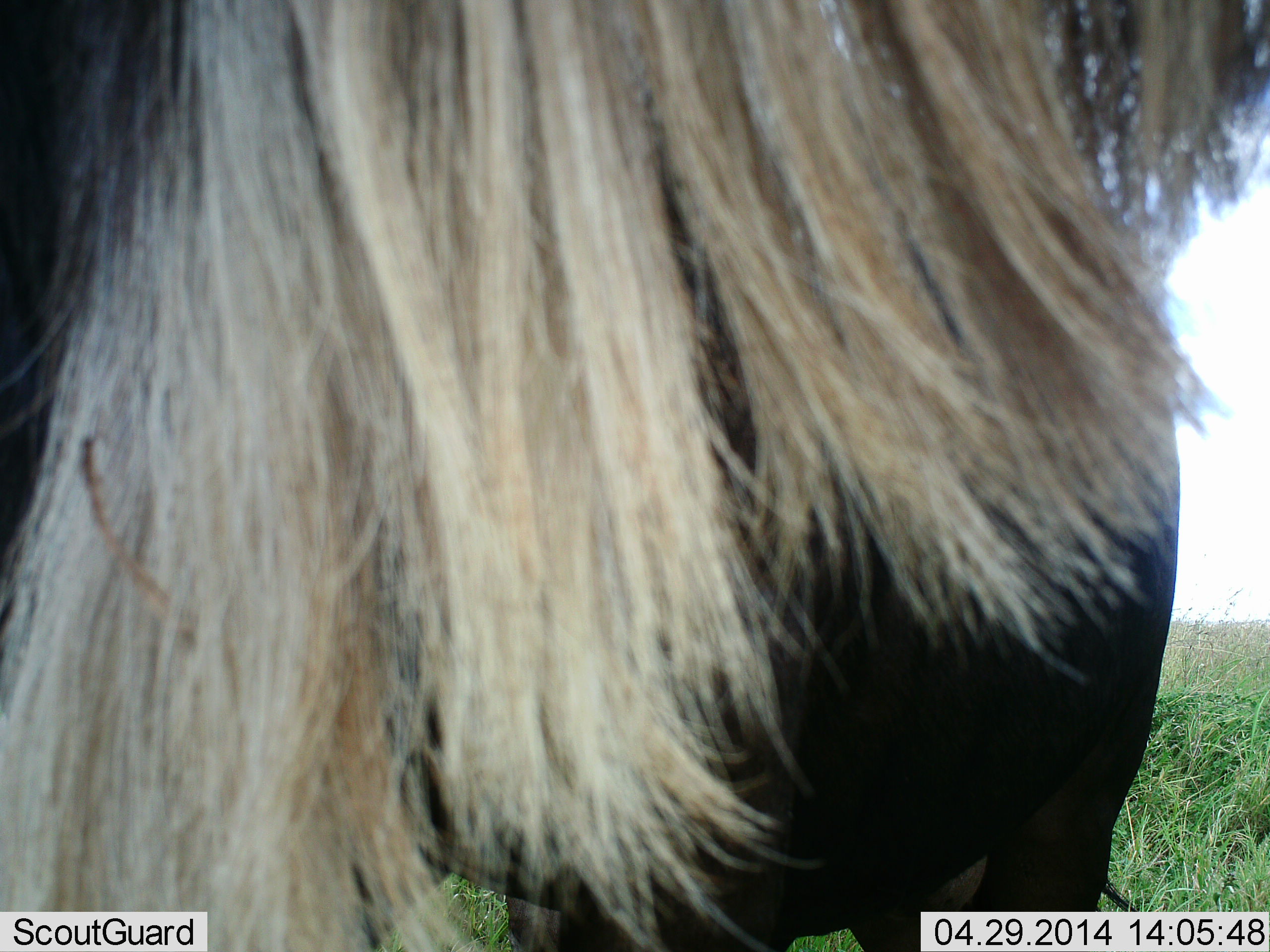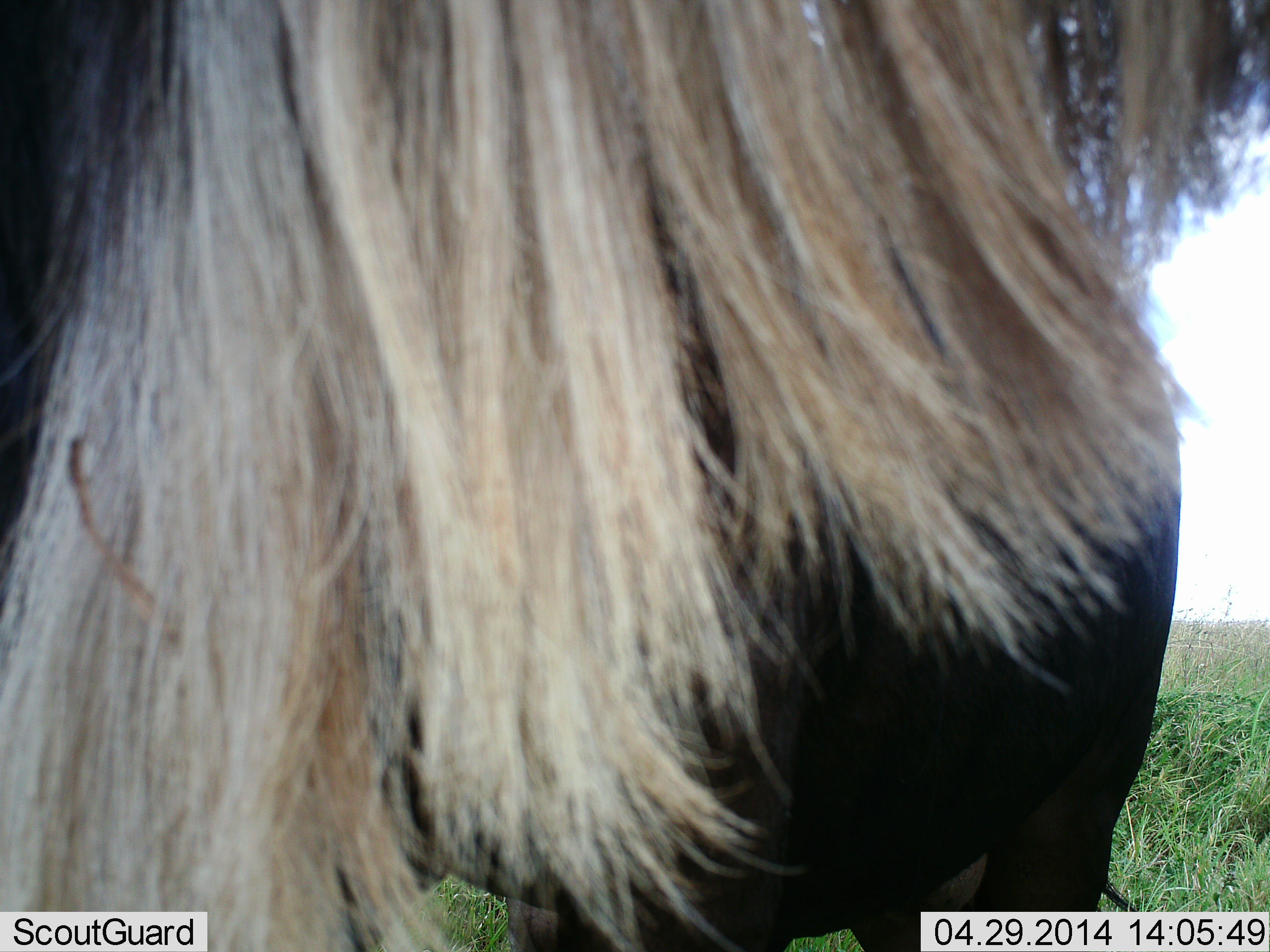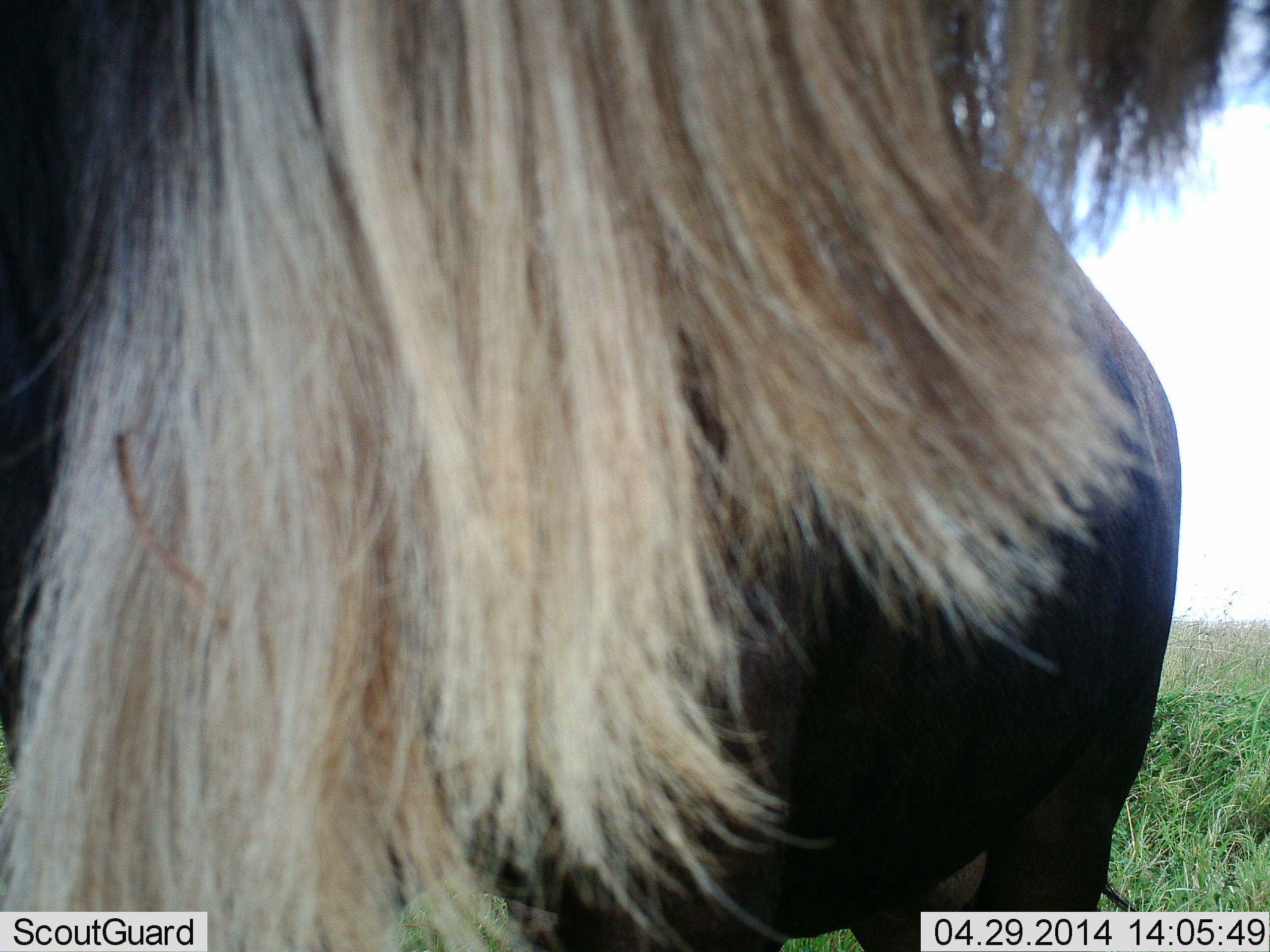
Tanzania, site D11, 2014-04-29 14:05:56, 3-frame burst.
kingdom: Animalia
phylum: Chordata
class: Mammalia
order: Artiodactyla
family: Bovidae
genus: Connochaetes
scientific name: Connochaetes taurinus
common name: blue wildebeest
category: wildebeest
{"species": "wildebeest (blue wildebeest) (Connochaetes taurinus)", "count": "1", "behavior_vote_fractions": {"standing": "80%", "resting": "0%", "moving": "20%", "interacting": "0%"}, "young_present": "0%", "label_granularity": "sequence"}